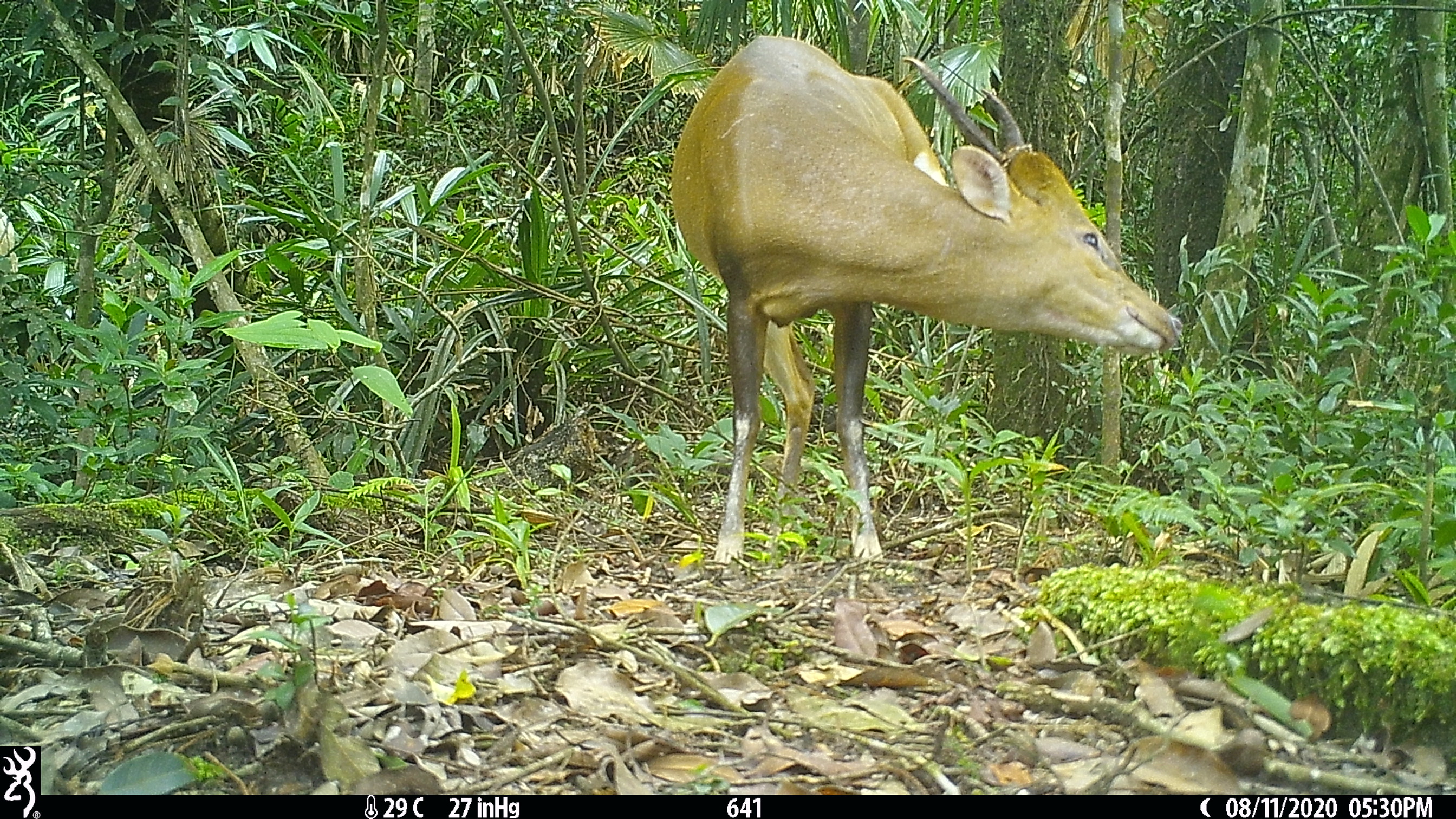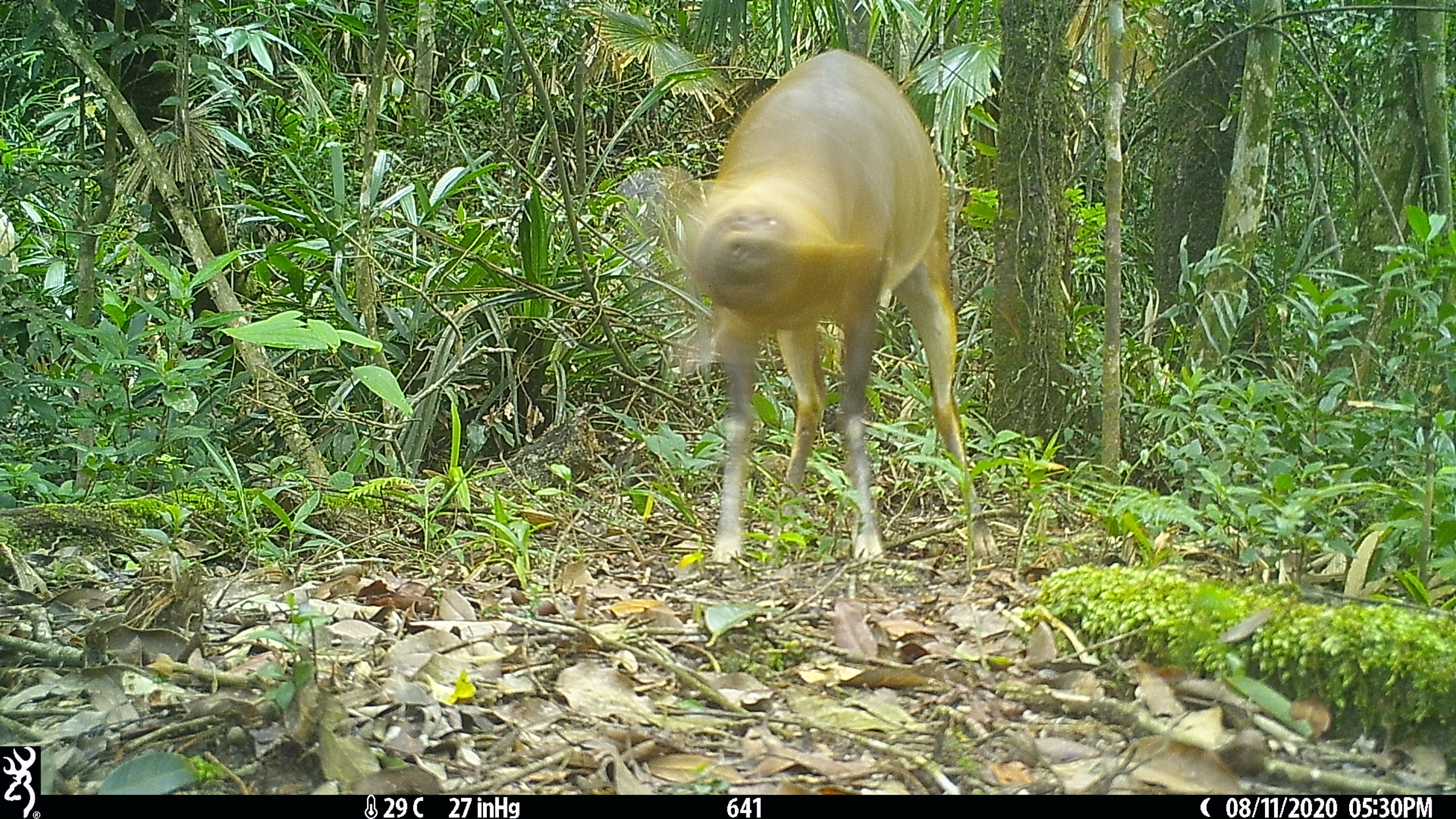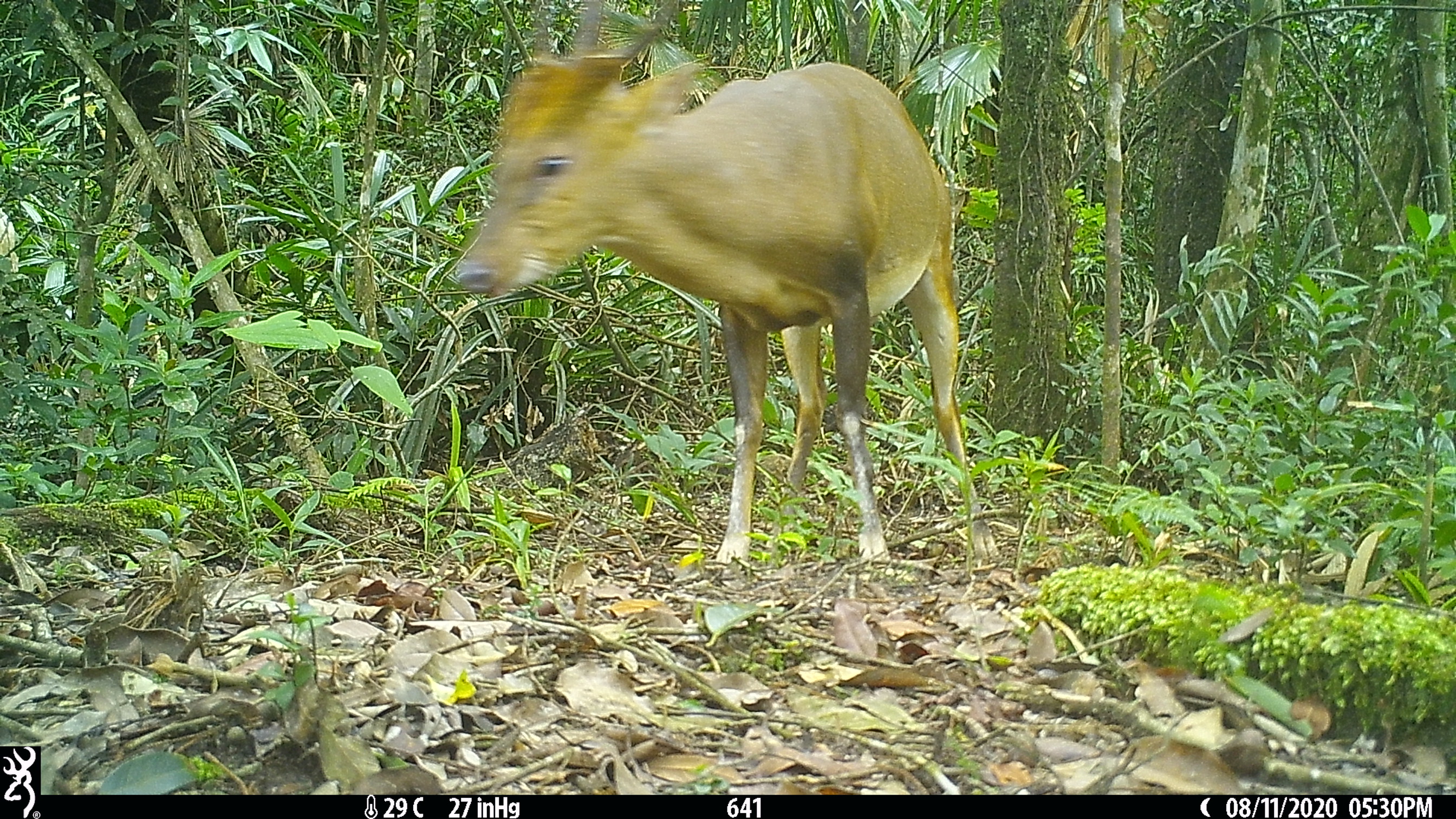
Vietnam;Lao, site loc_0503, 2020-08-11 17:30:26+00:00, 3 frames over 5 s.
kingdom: Animalia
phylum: Chordata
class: Mammalia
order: Artiodactyla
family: Cervidae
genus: Muntiacus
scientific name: Muntiacus vuquangensis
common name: large-antlered muntjac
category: large antlered muntjac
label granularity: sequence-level